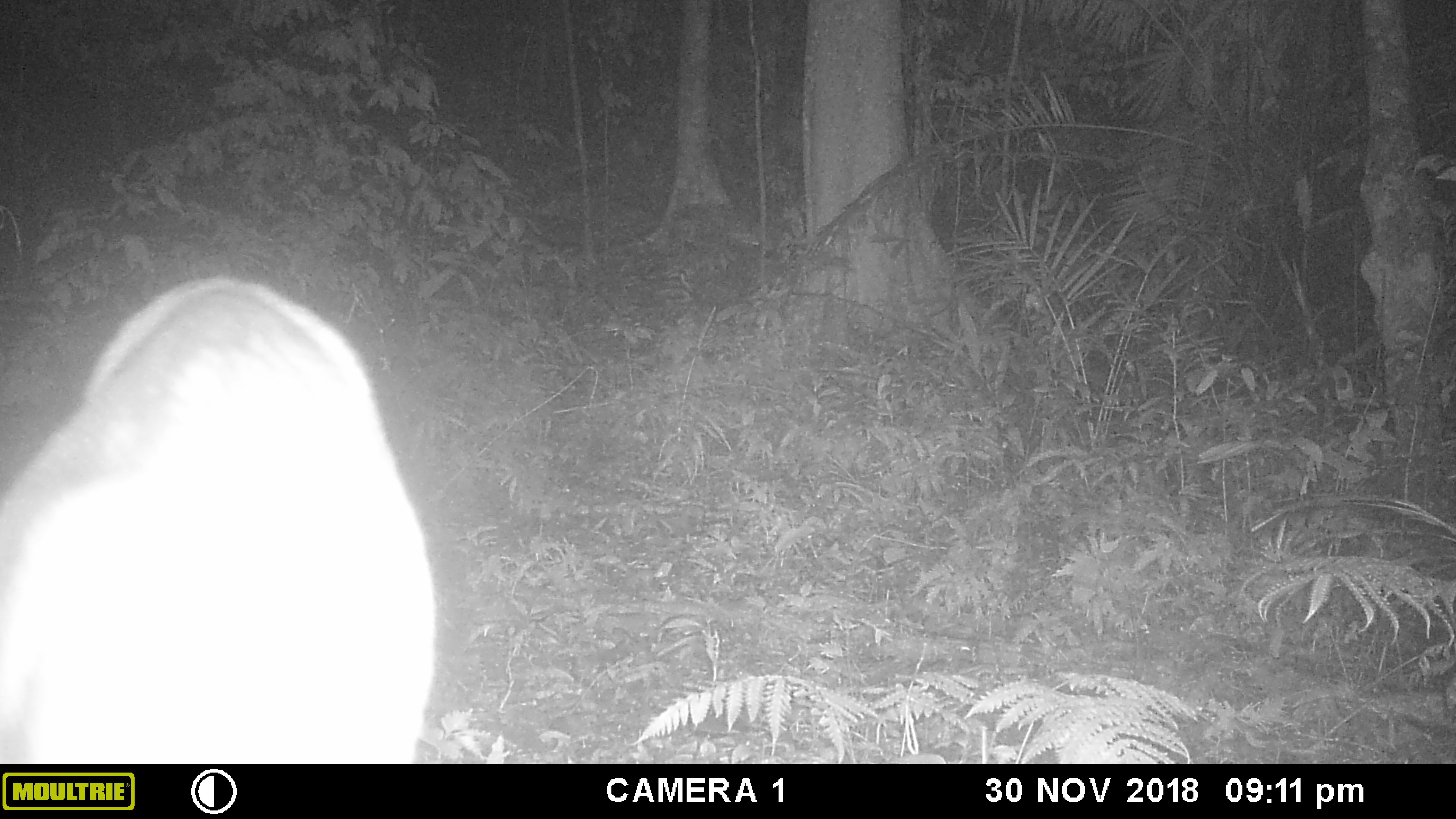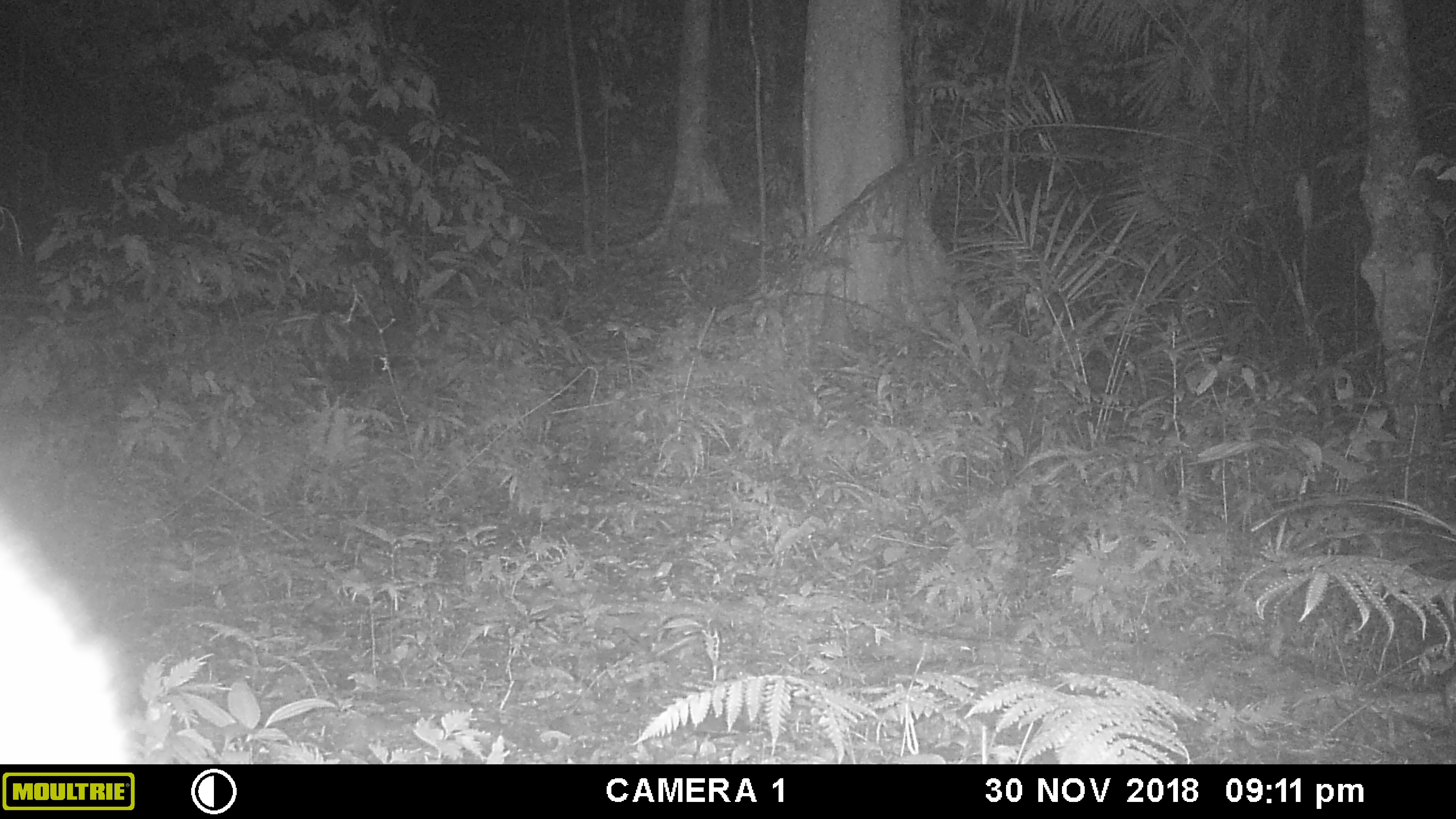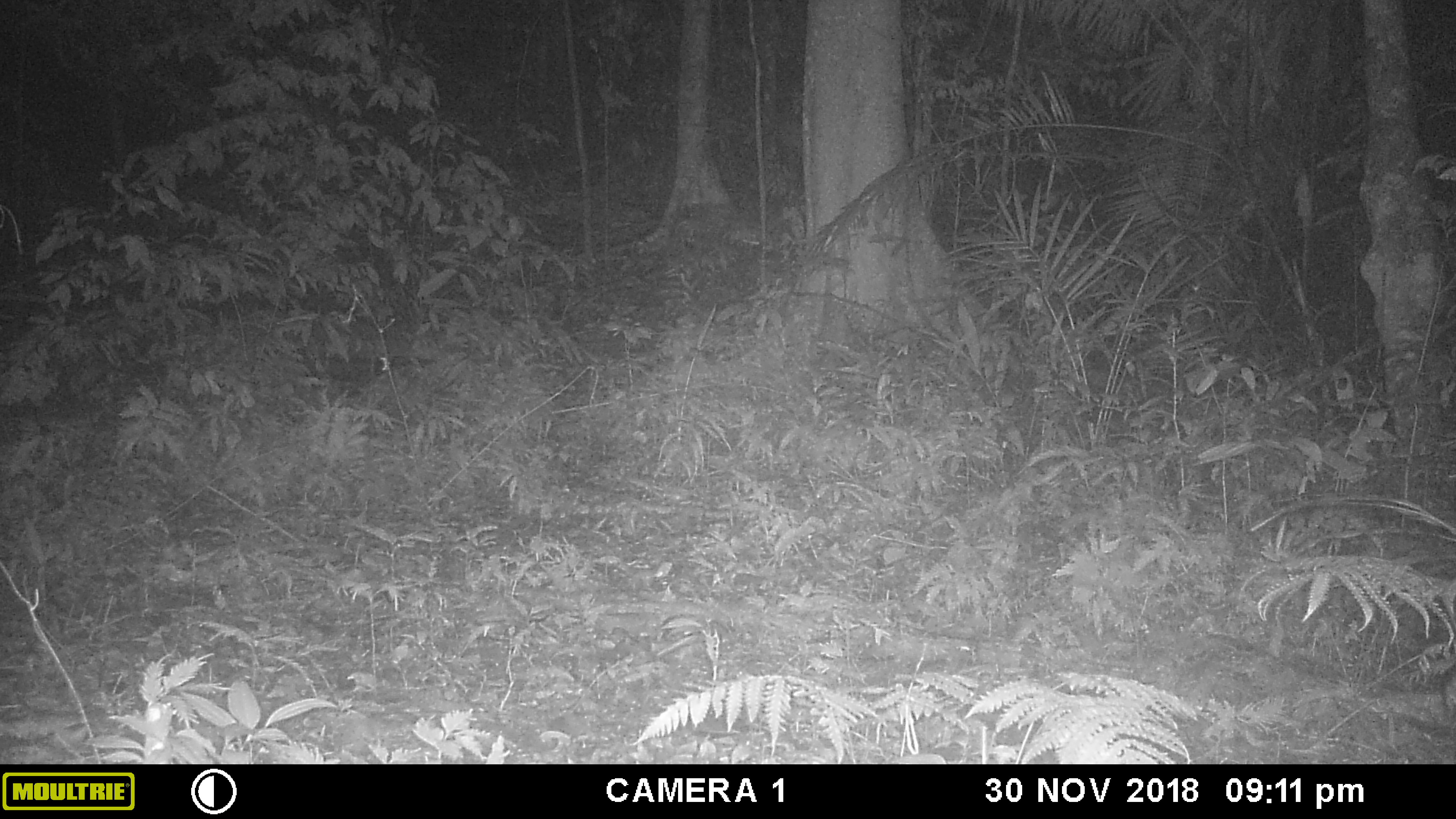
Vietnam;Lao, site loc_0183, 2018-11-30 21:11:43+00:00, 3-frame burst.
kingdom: Animalia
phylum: Chordata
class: Mammalia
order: Artiodactyla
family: Cervidae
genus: Muntiacus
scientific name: Muntiacus rooseveltorum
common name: roosevelt's muntjac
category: roosevelts muntjac group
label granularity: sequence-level